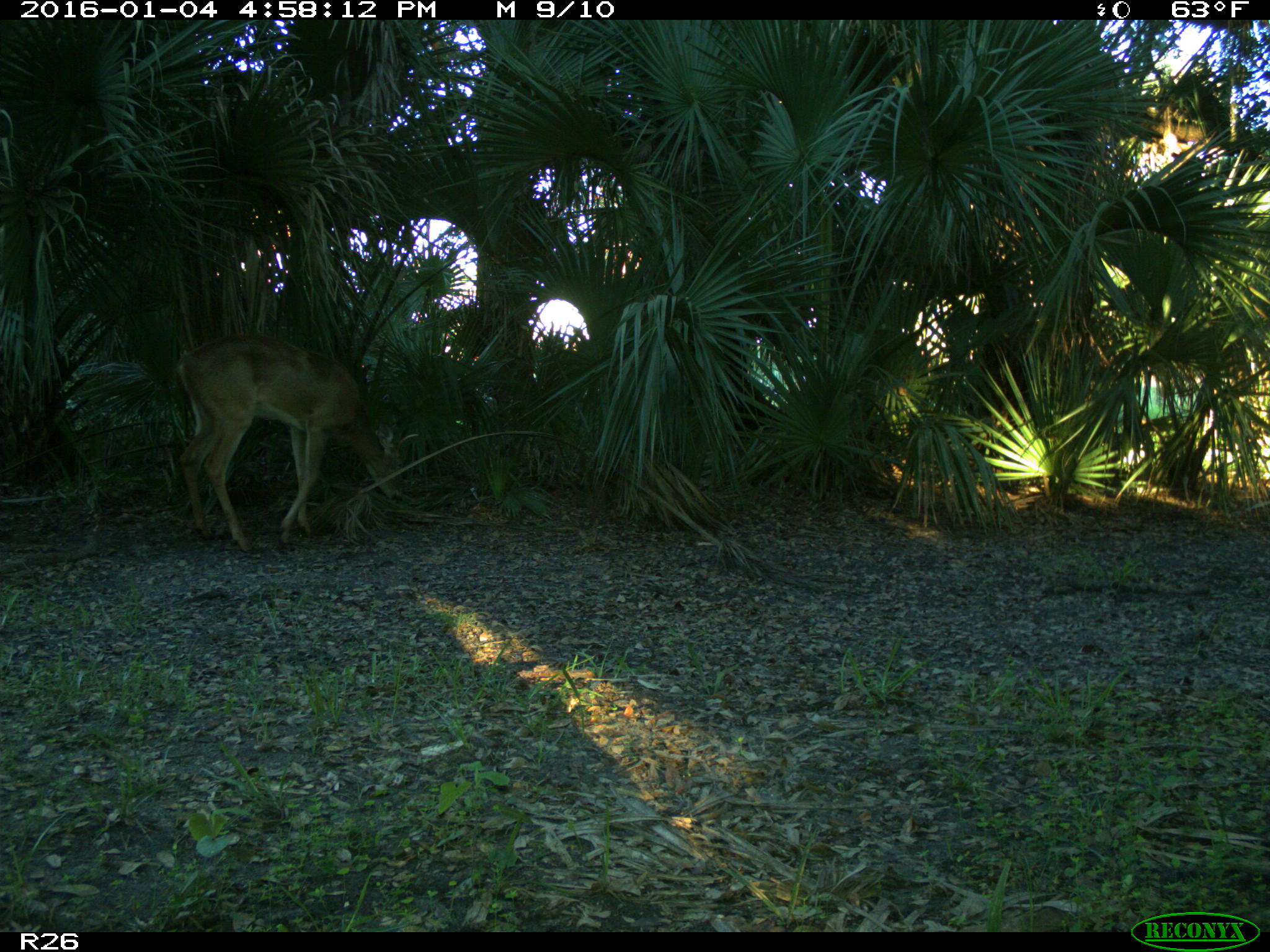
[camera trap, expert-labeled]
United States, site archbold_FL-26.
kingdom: Animalia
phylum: Chordata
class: Mammalia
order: Artiodactyla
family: Cervidae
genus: Odocoileus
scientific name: Odocoileus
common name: deer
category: unidentified deer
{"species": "unidentified deer (deer) (Odocoileus)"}